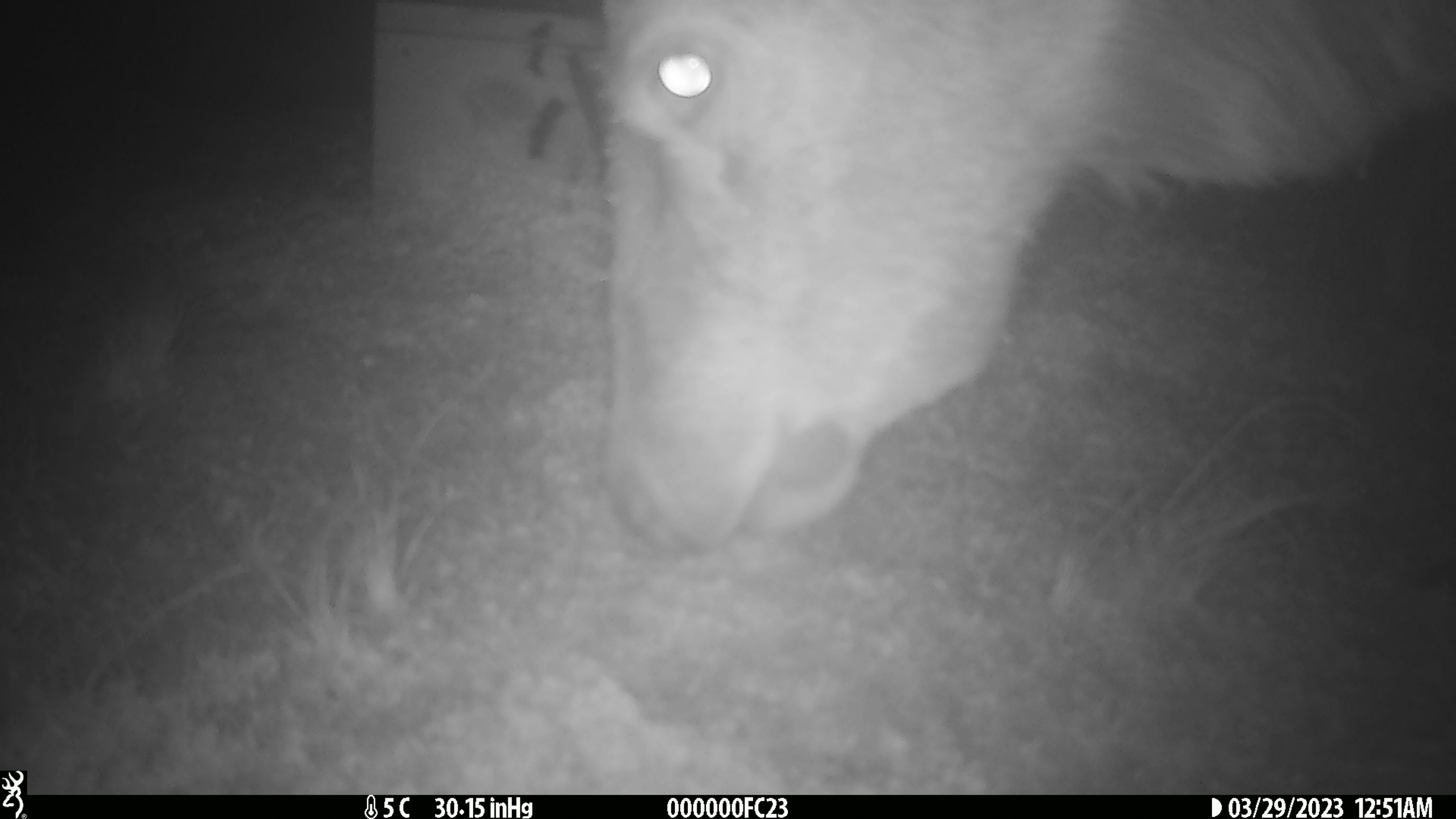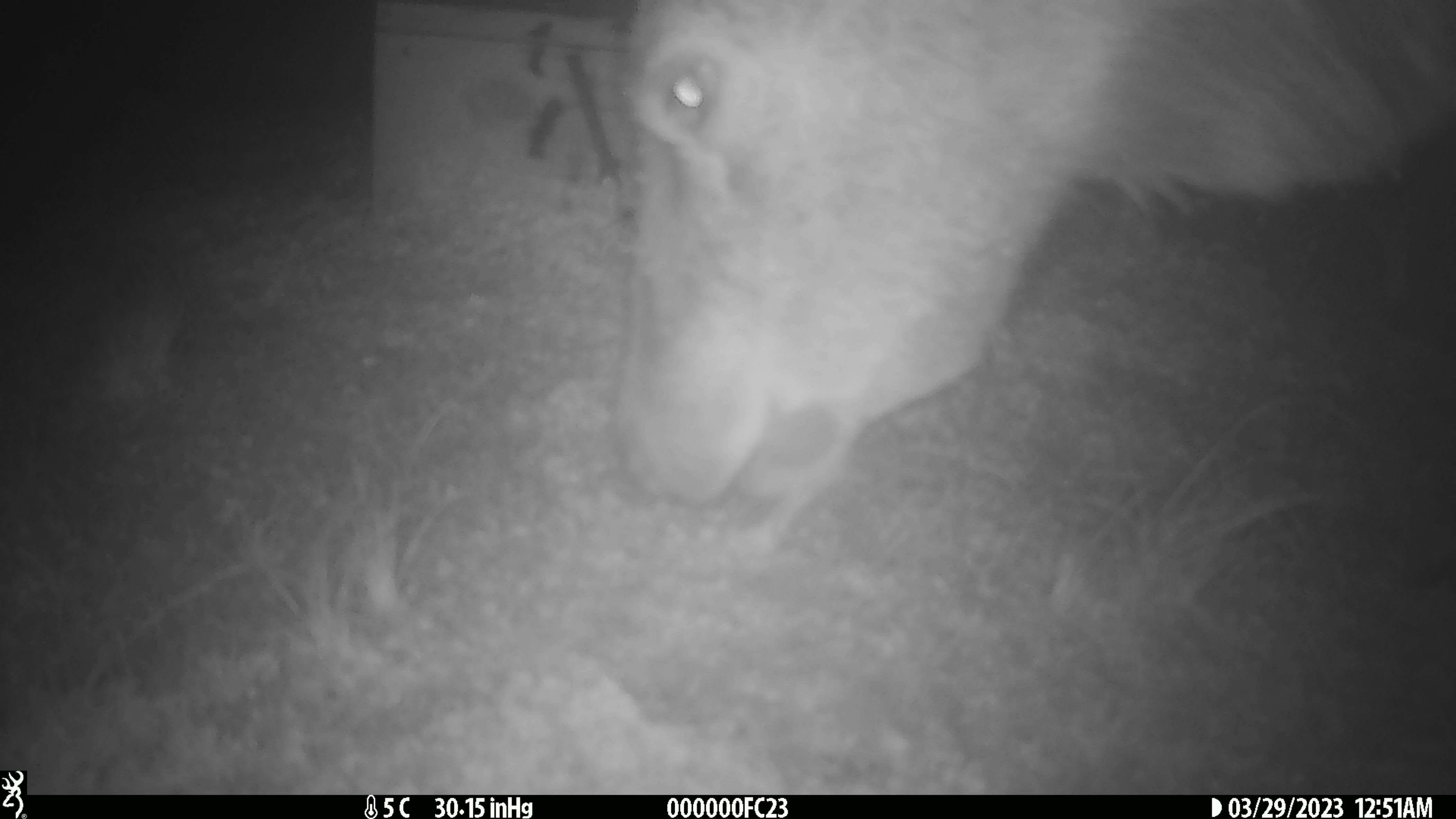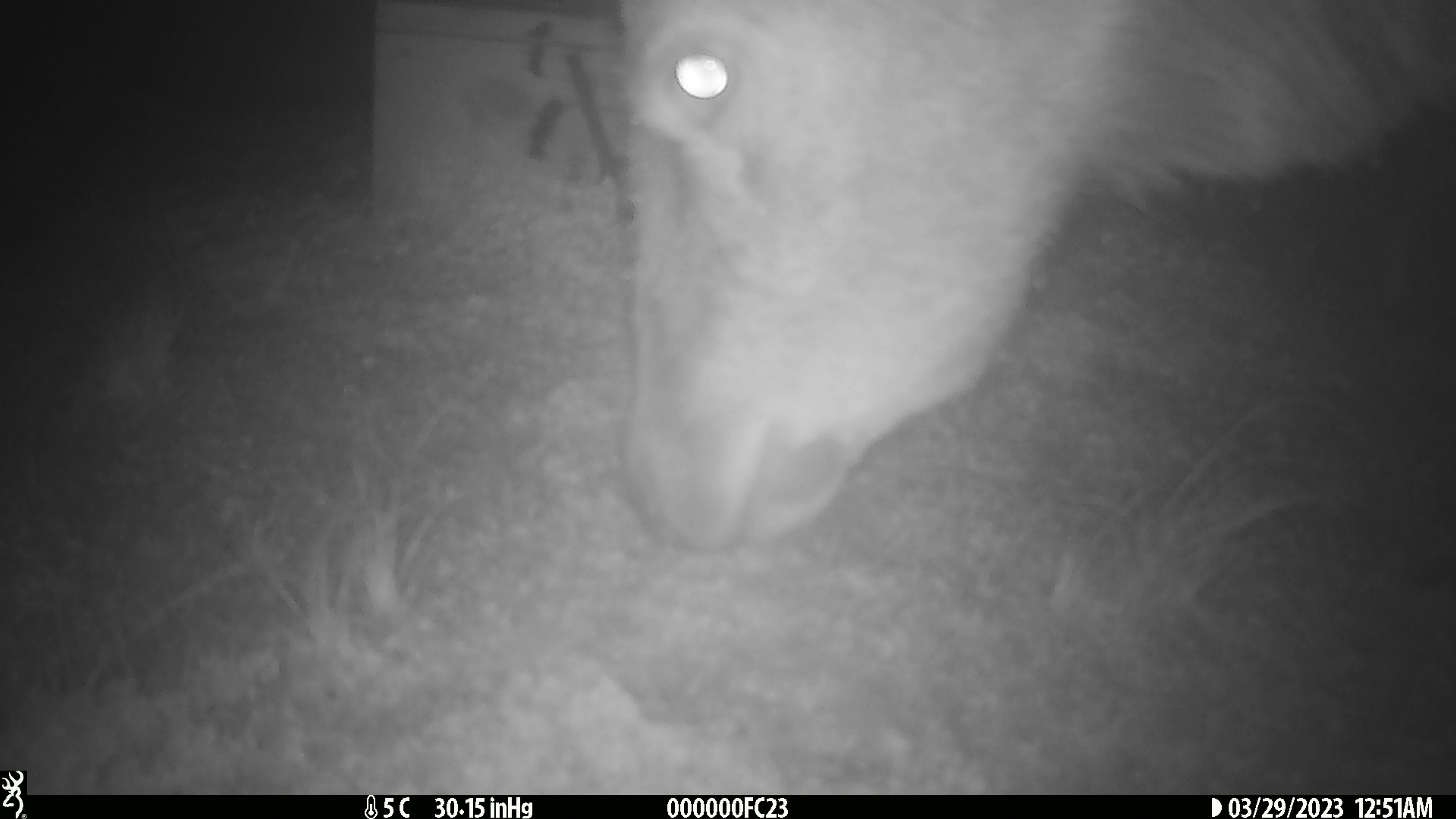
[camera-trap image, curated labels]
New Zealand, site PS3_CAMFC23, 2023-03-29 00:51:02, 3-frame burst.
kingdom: Animalia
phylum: Chordata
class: Mammalia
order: Artiodactyla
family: Cervidae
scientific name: Cervidae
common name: deer